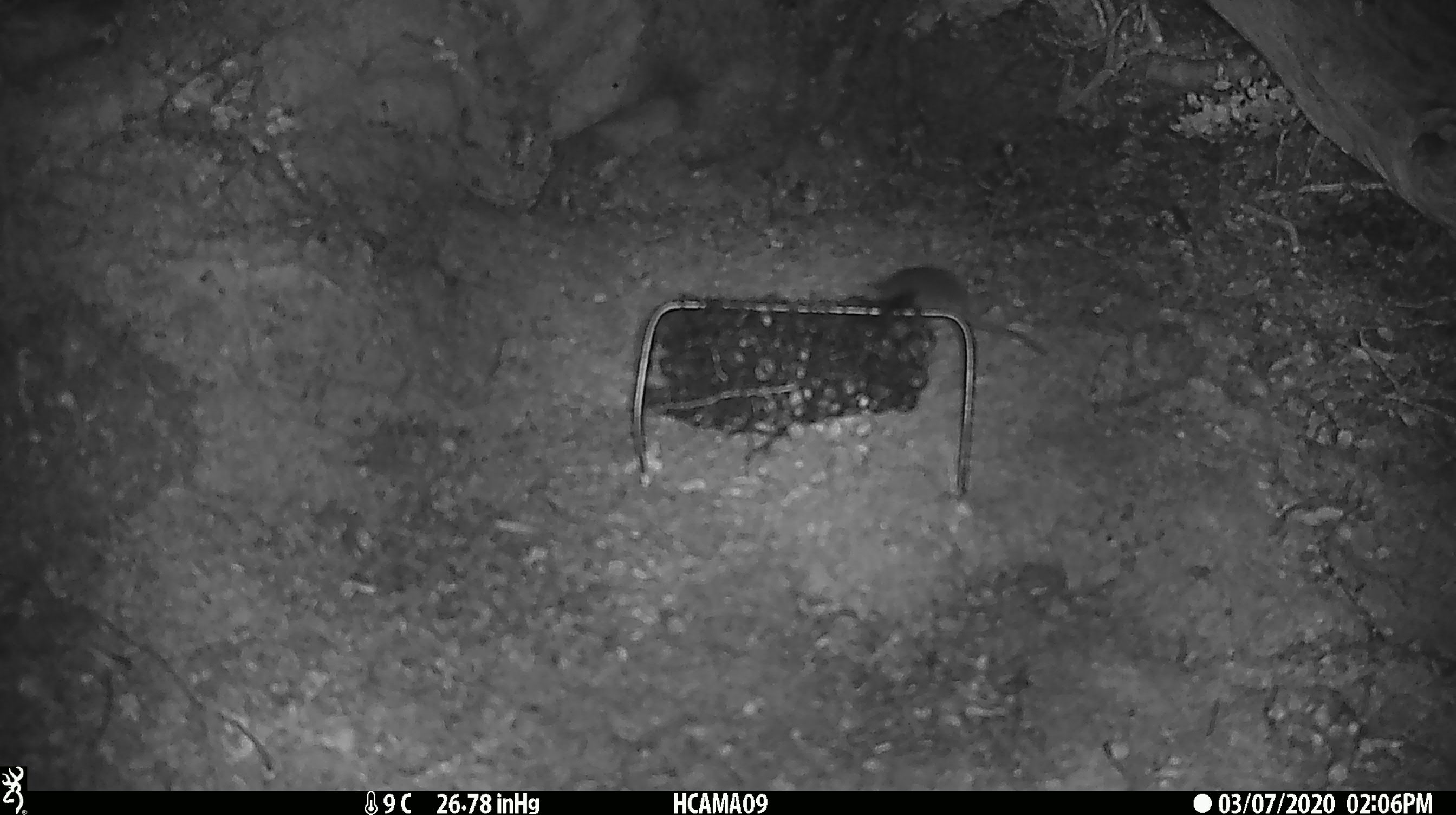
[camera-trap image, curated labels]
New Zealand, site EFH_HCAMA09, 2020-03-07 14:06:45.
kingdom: Animalia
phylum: Chordata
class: Mammalia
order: Rodentia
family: Muridae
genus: Mus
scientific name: Mus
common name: mouse